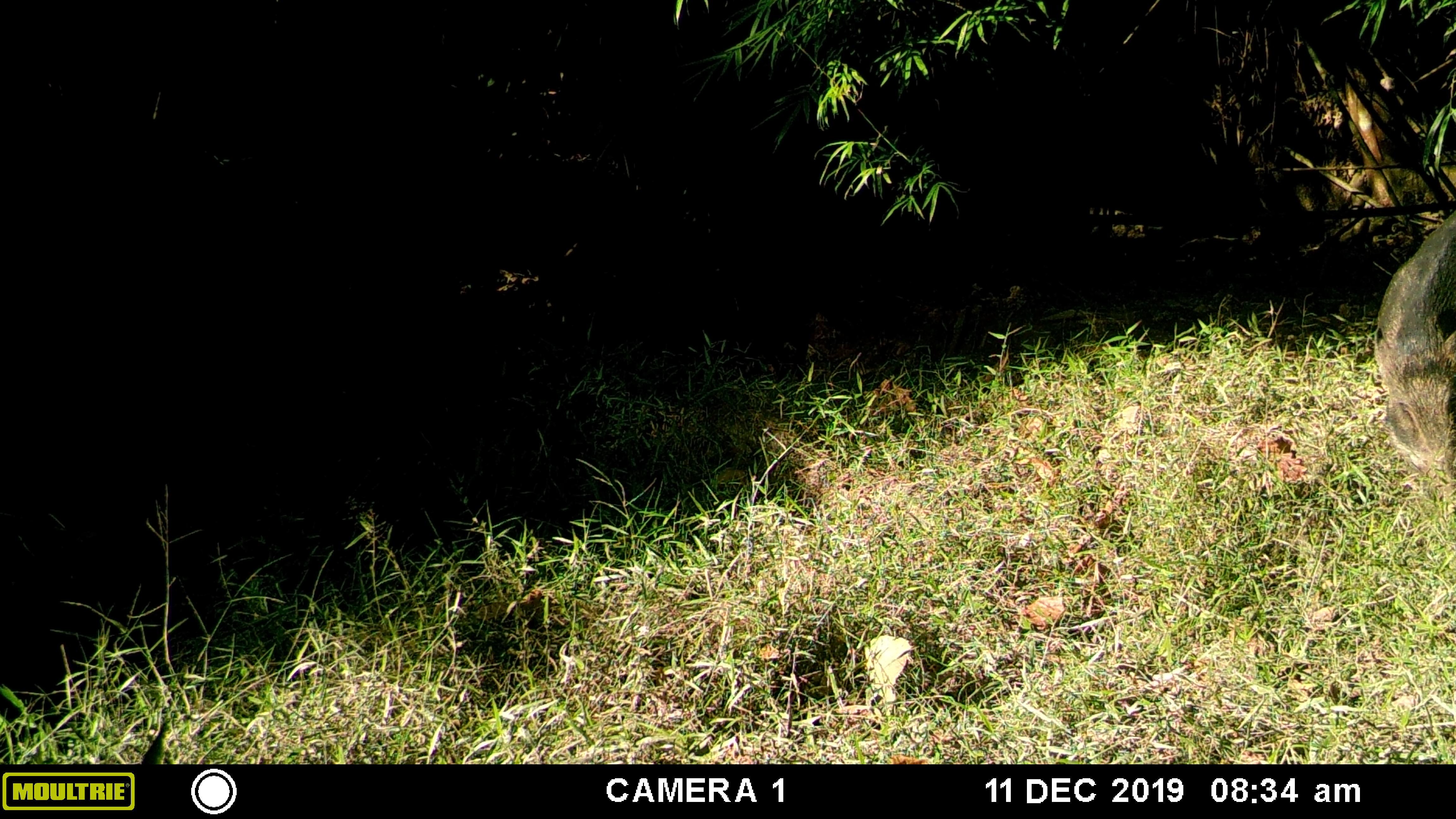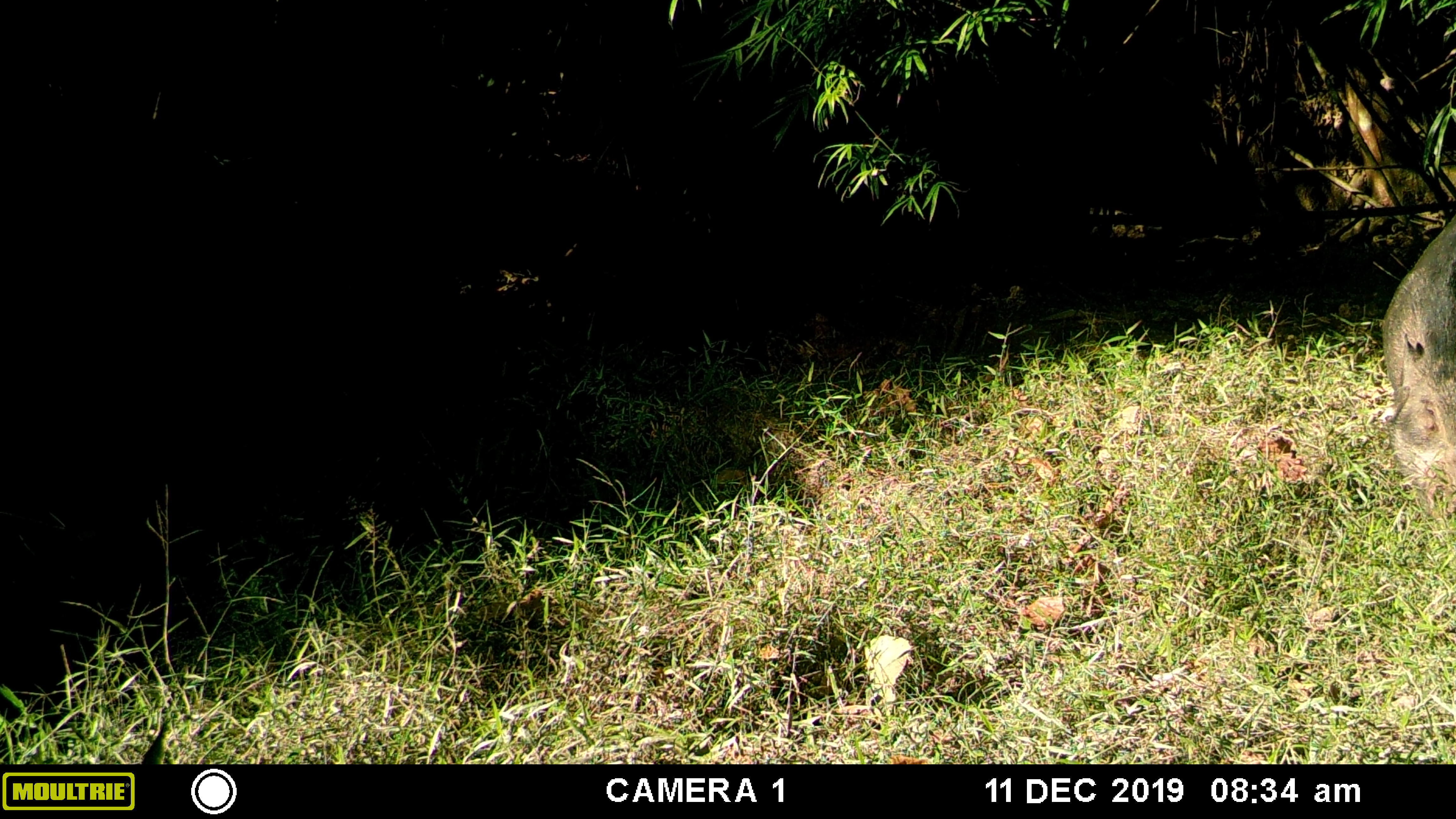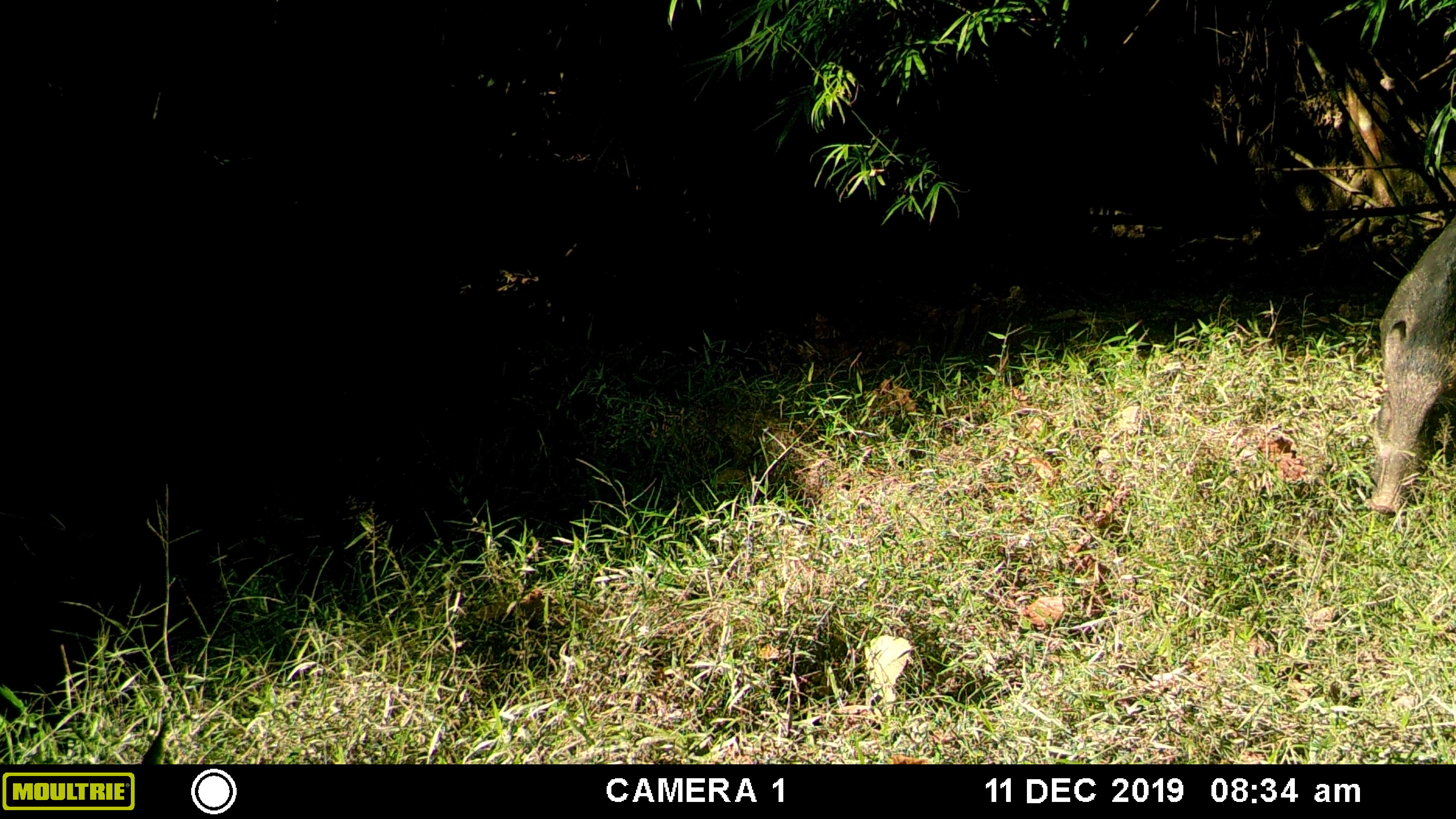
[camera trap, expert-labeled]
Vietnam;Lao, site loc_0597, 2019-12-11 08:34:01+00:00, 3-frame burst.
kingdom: Animalia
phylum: Chordata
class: Mammalia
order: Artiodactyla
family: Suidae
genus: Sus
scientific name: Sus scrofa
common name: eurasian wild pig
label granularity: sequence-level